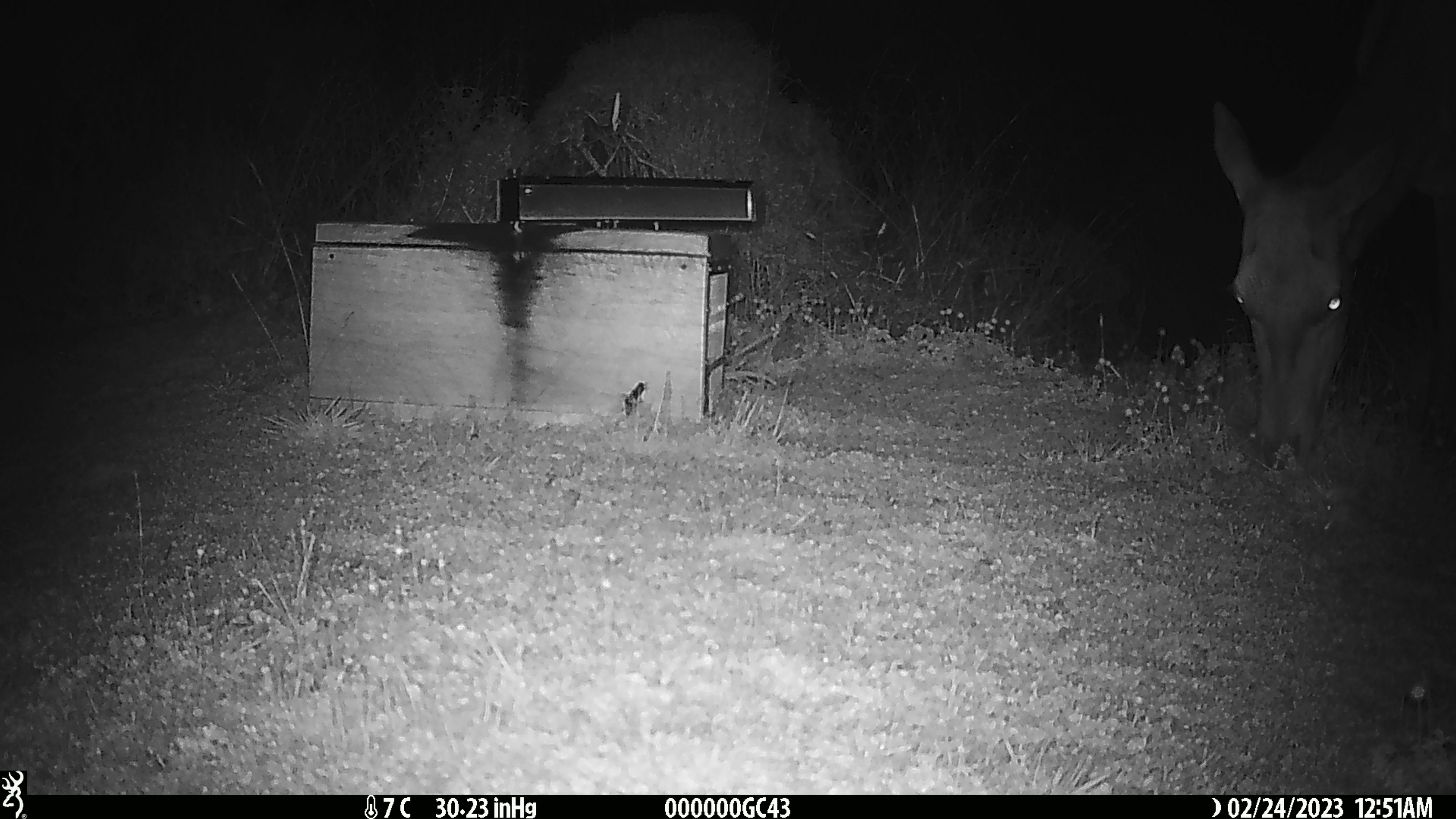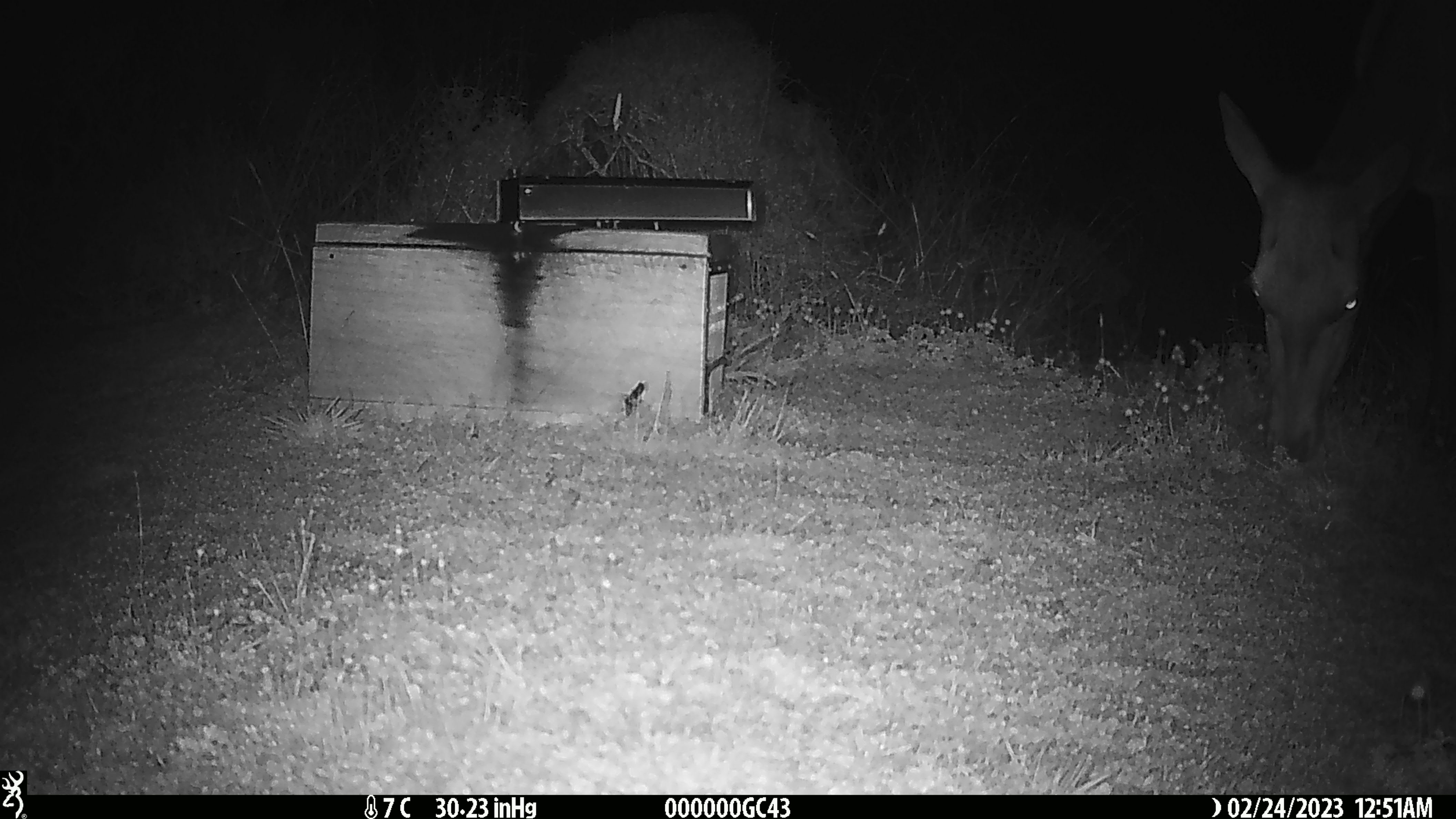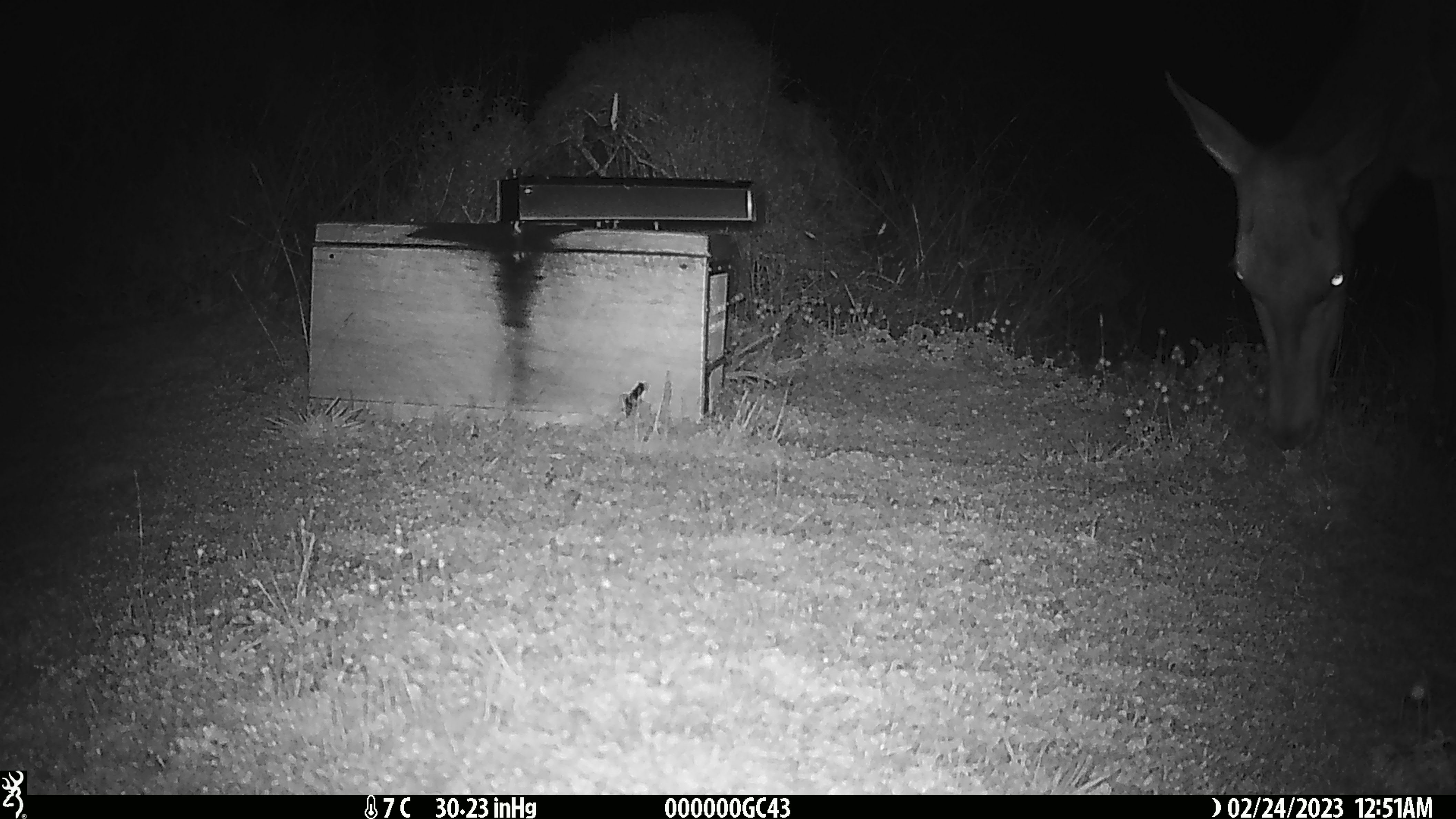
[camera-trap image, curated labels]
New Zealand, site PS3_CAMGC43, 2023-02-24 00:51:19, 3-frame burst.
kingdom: Animalia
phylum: Chordata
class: Mammalia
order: Artiodactyla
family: Cervidae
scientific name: Cervidae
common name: deer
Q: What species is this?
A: Deer (Cervidae).